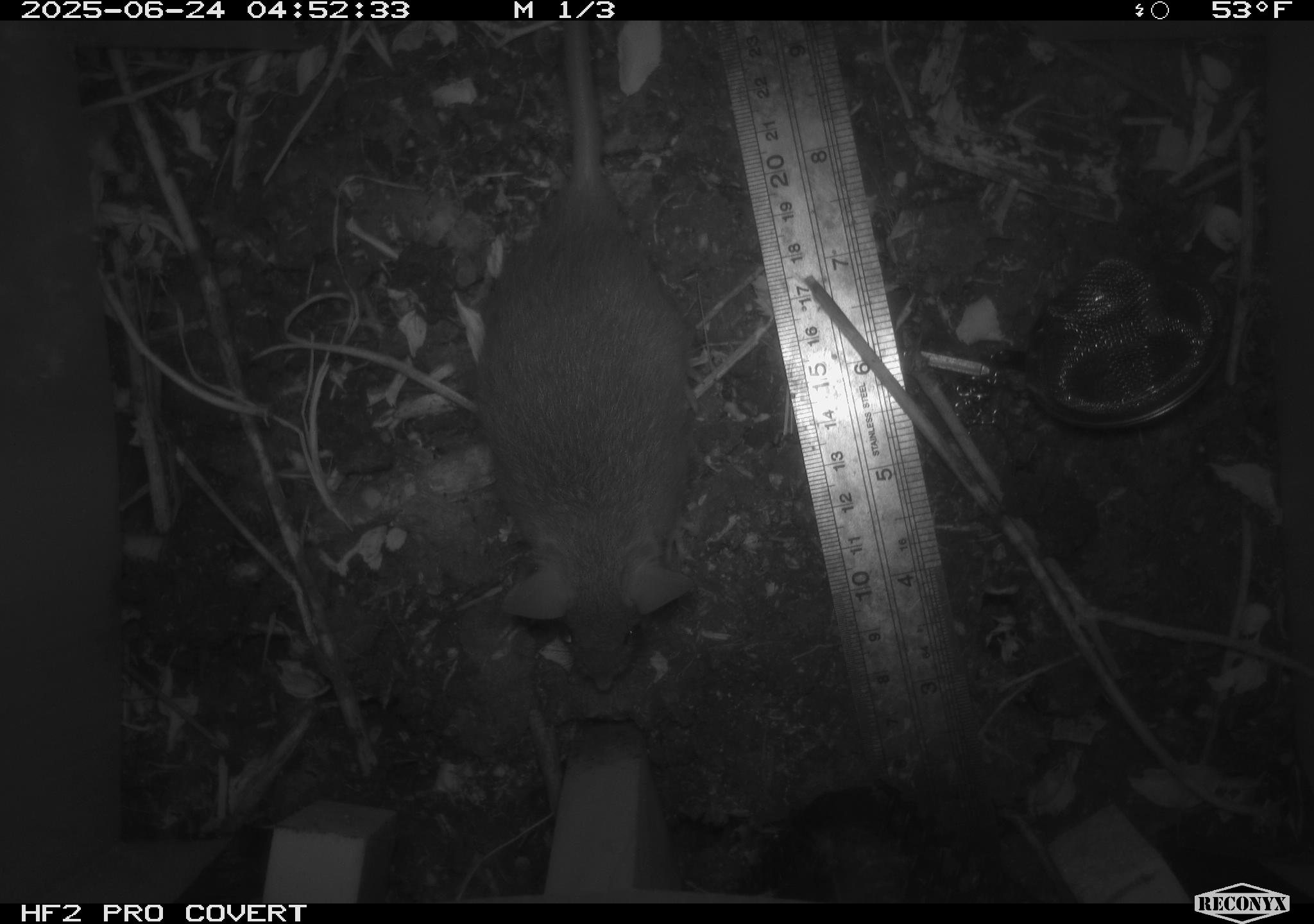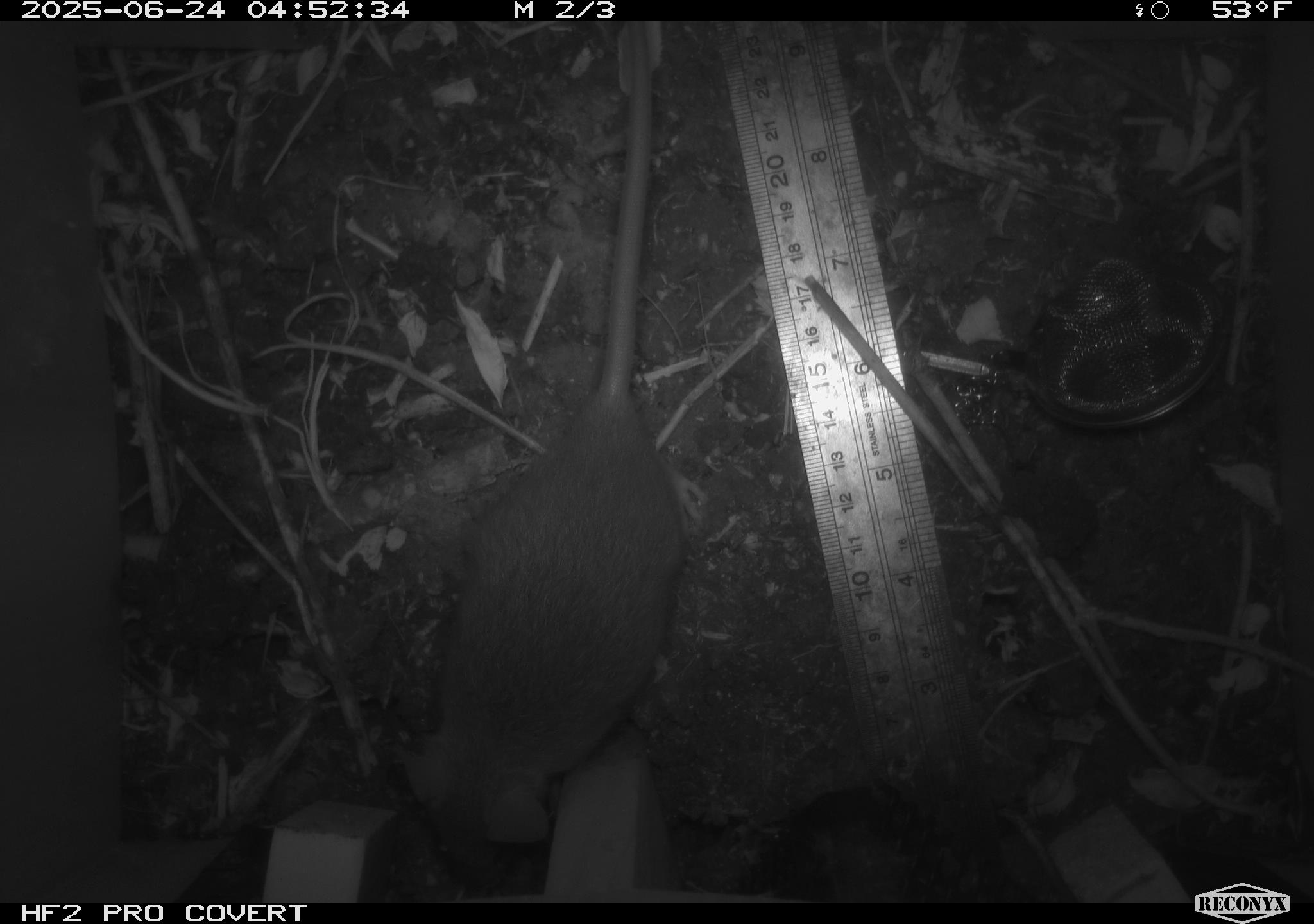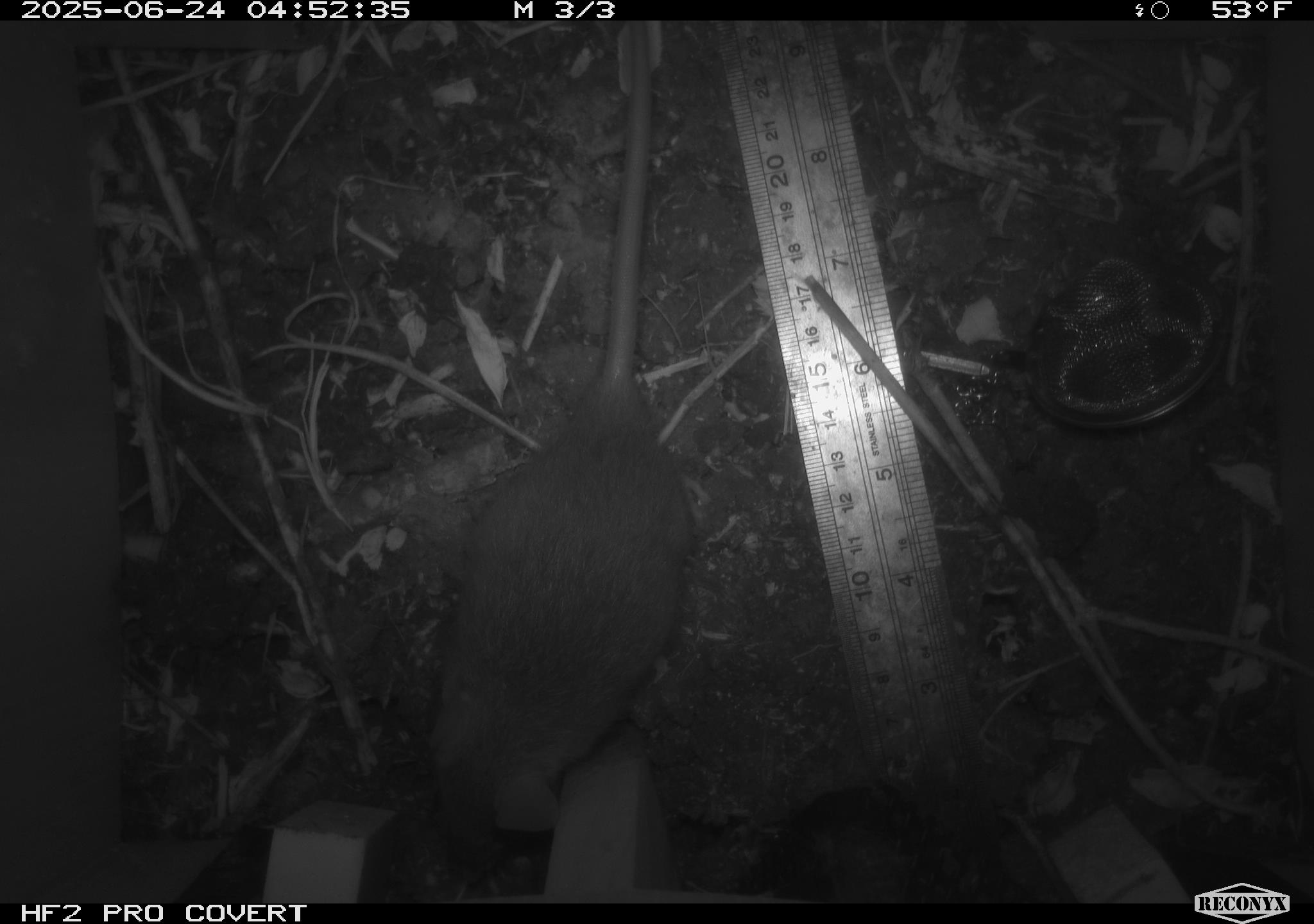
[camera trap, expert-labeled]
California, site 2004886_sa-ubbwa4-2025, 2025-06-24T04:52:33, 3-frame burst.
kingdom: Animalia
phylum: Chordata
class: Mammalia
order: Rodentia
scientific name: Rodentia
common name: rodent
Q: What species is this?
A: Rodent (Rodentia).